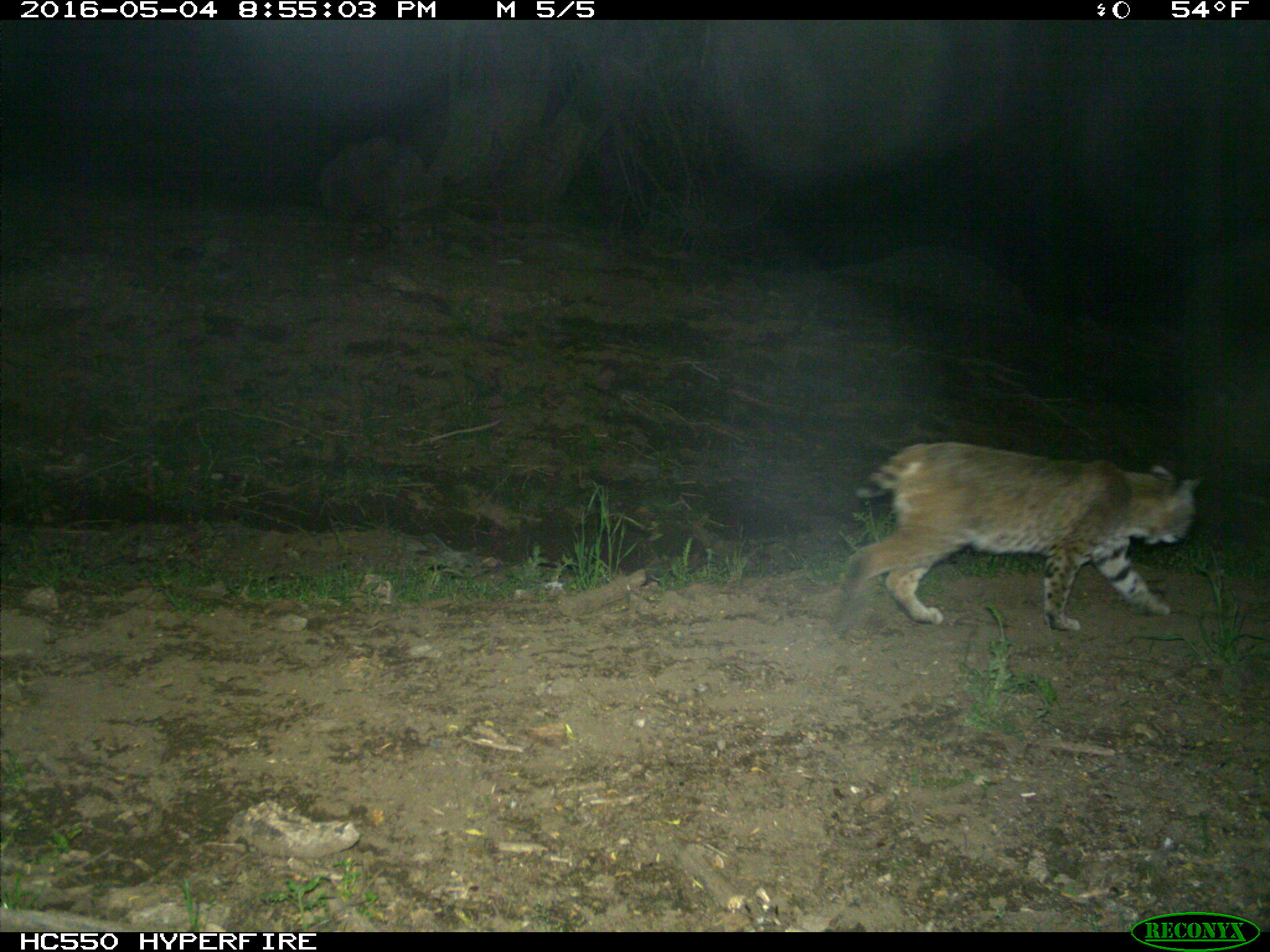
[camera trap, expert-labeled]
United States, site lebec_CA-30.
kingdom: Animalia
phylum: Chordata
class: Mammalia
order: Carnivora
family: Felidae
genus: Lynx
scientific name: Lynx rufus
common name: bobcat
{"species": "Lynx rufus (bobcat)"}